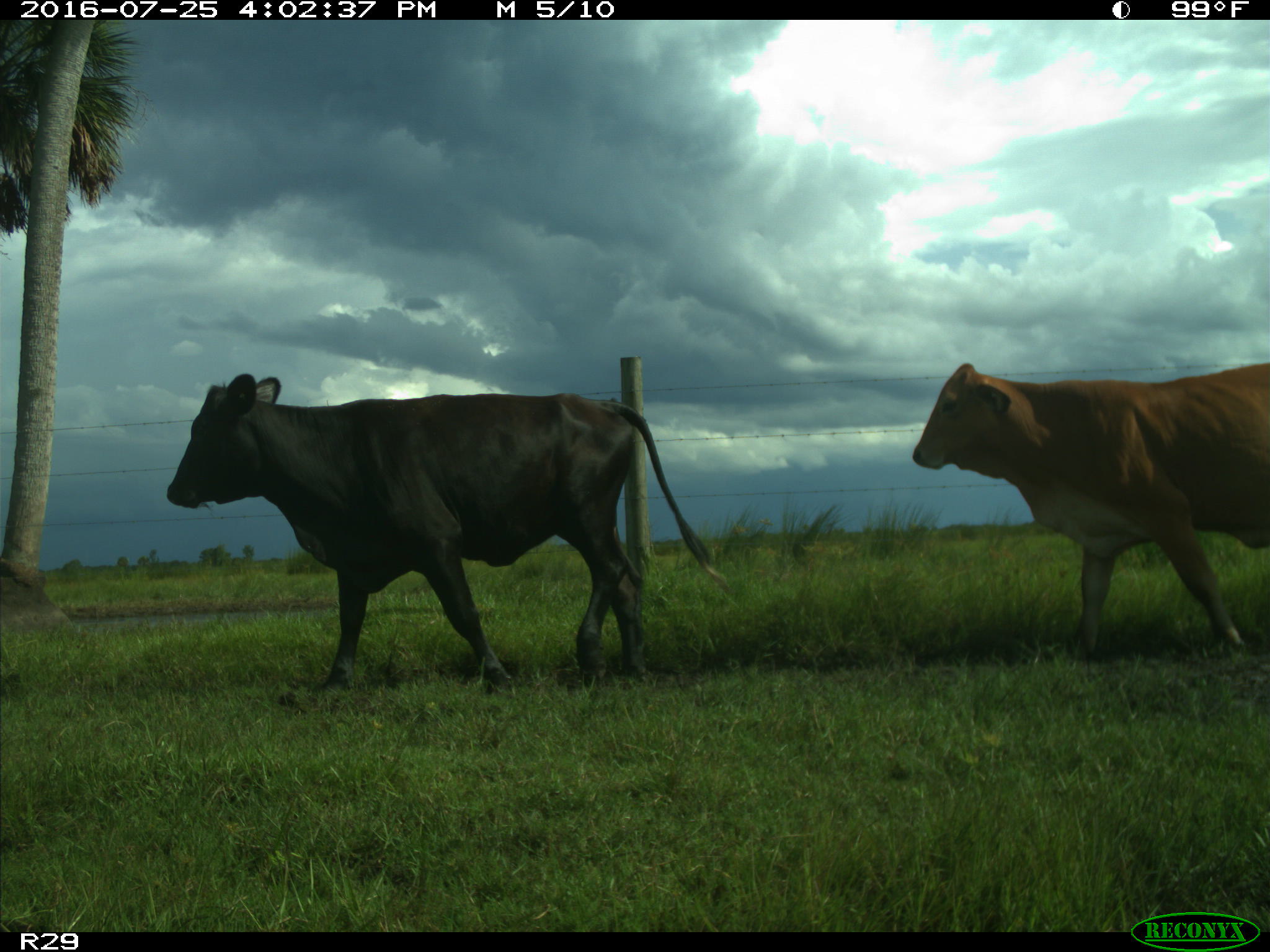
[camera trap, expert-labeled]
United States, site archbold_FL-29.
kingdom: Animalia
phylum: Chordata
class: Mammalia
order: Artiodactyla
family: Bovidae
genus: Bos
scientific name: Bos taurus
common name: domestic cow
Bos taurus (domestic cow).